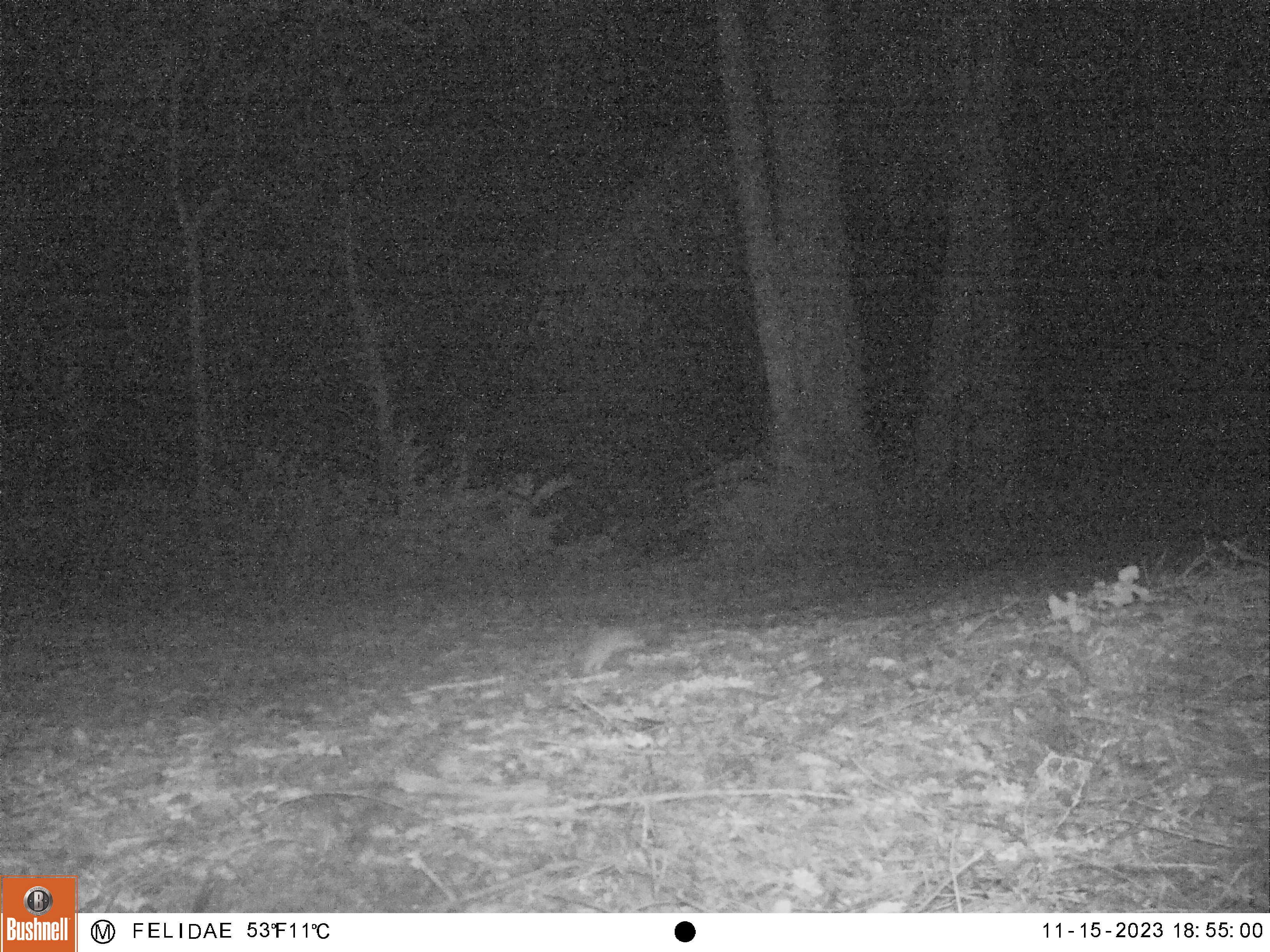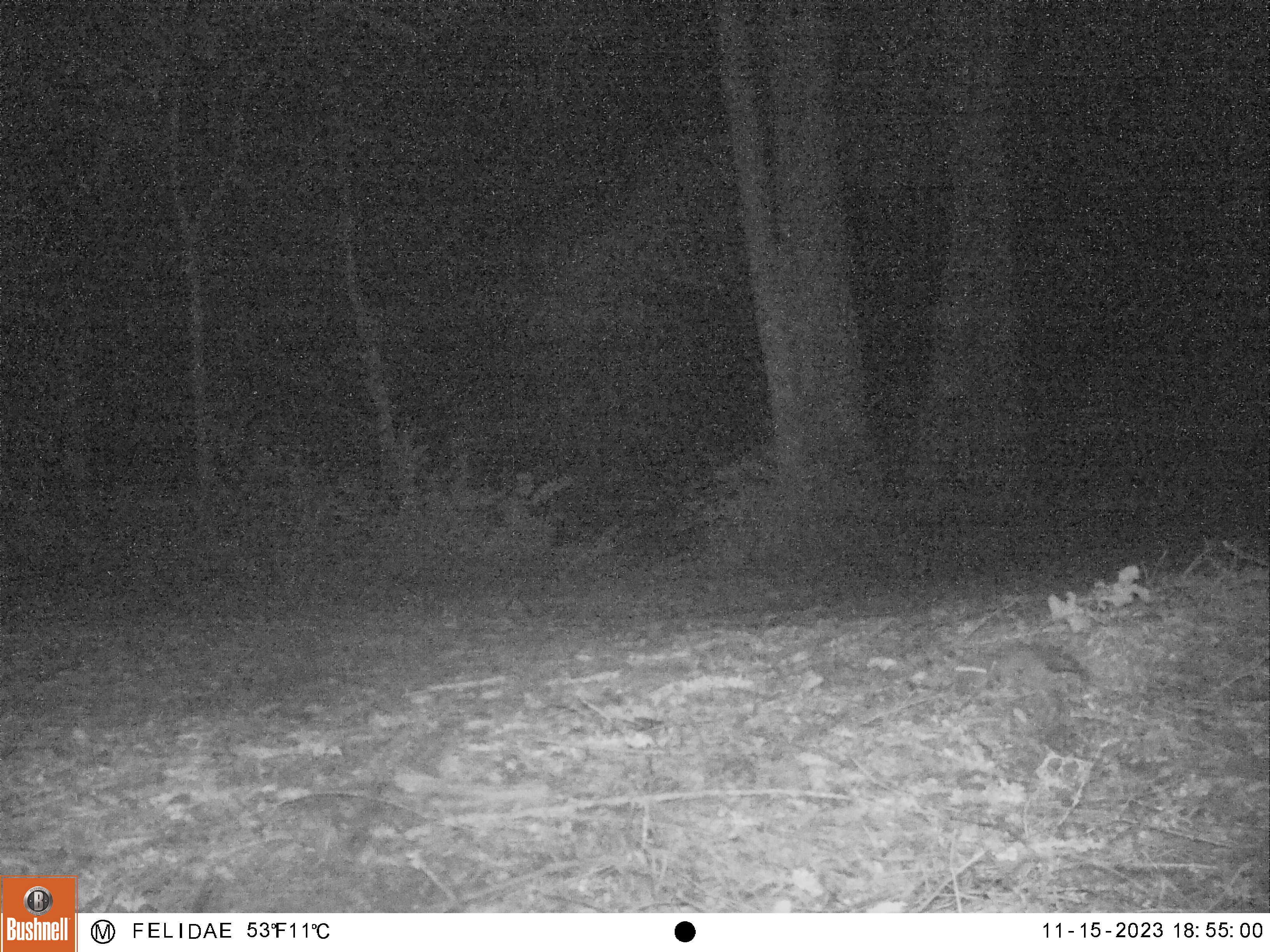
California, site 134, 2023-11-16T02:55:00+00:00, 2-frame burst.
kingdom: Animalia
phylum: Chordata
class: Mammalia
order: Lagomorpha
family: Leporidae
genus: Lepus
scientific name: Lepus californicus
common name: black-tailed jackrabbit